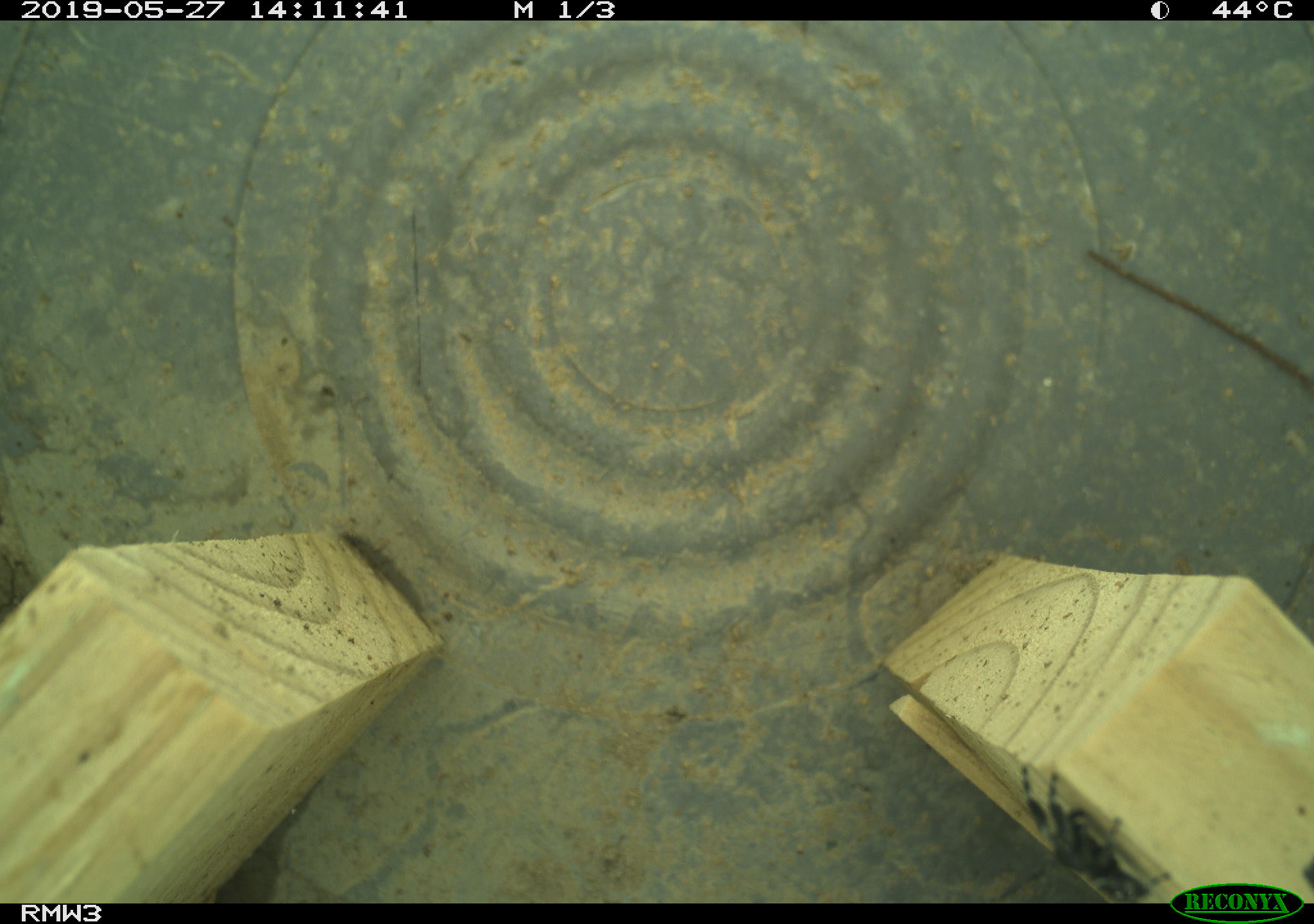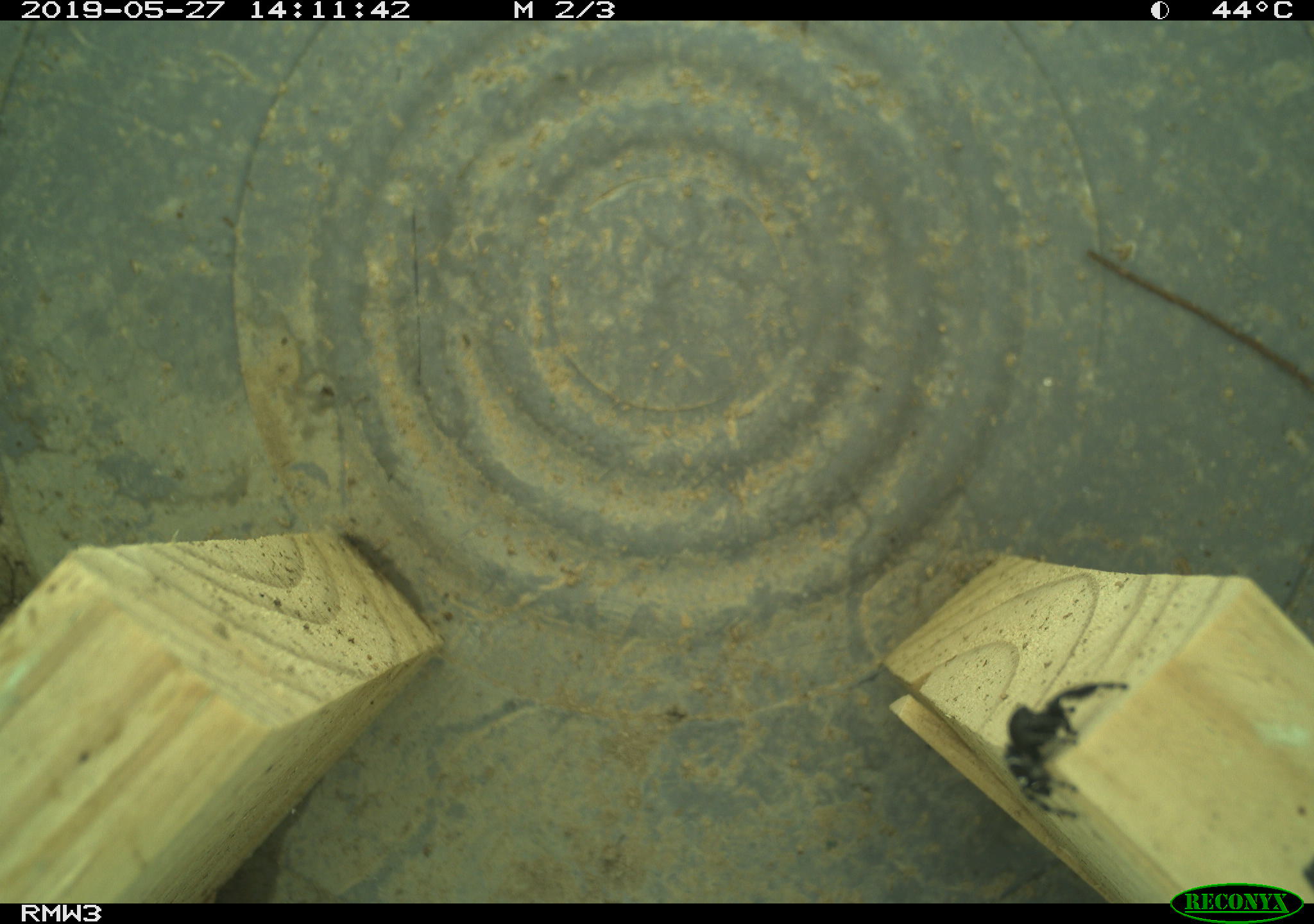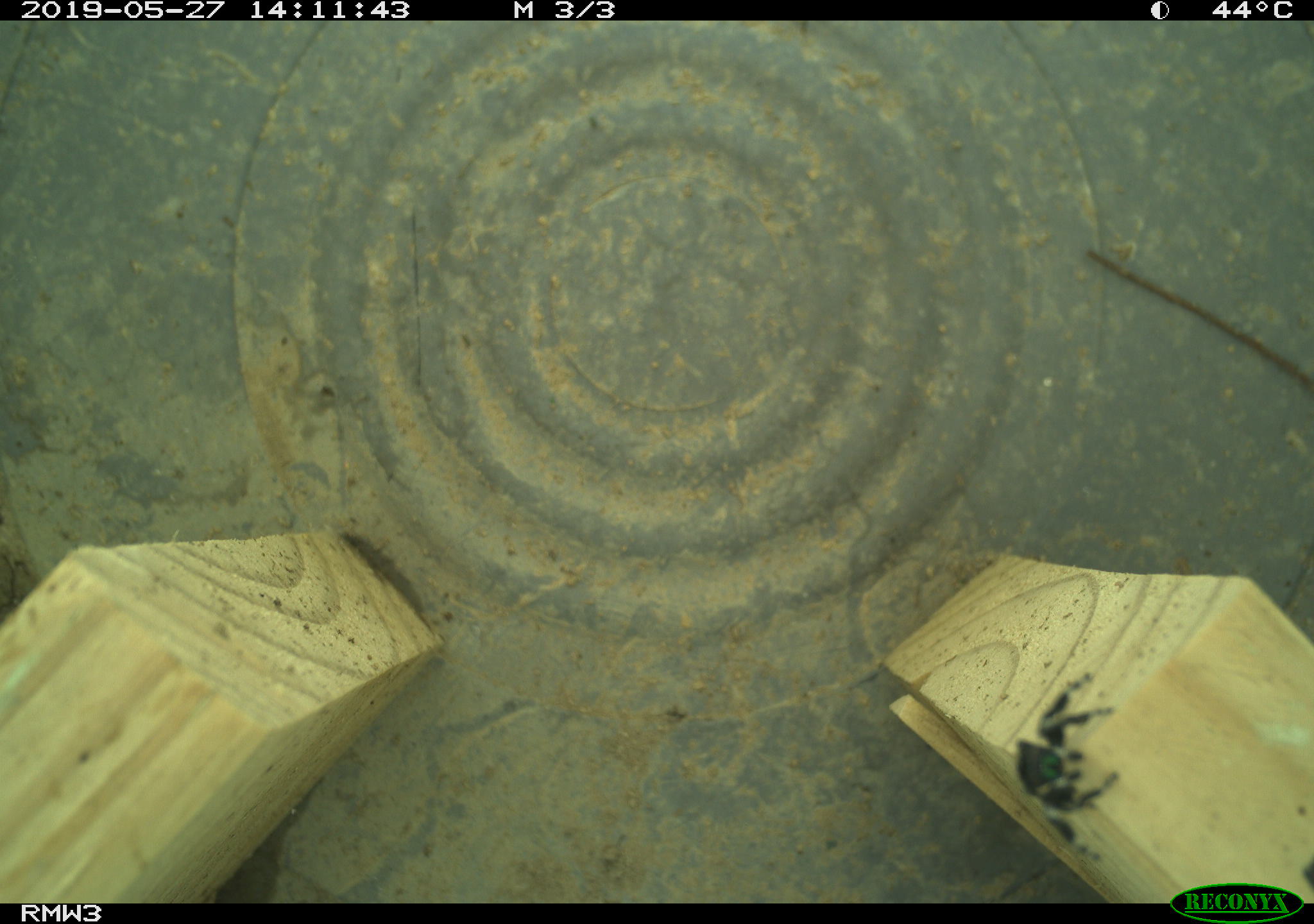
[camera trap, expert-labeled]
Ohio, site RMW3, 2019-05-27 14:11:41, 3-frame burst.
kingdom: Animalia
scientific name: Animalia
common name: animal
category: invertebrate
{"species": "invertebrate (animal) (Animalia)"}